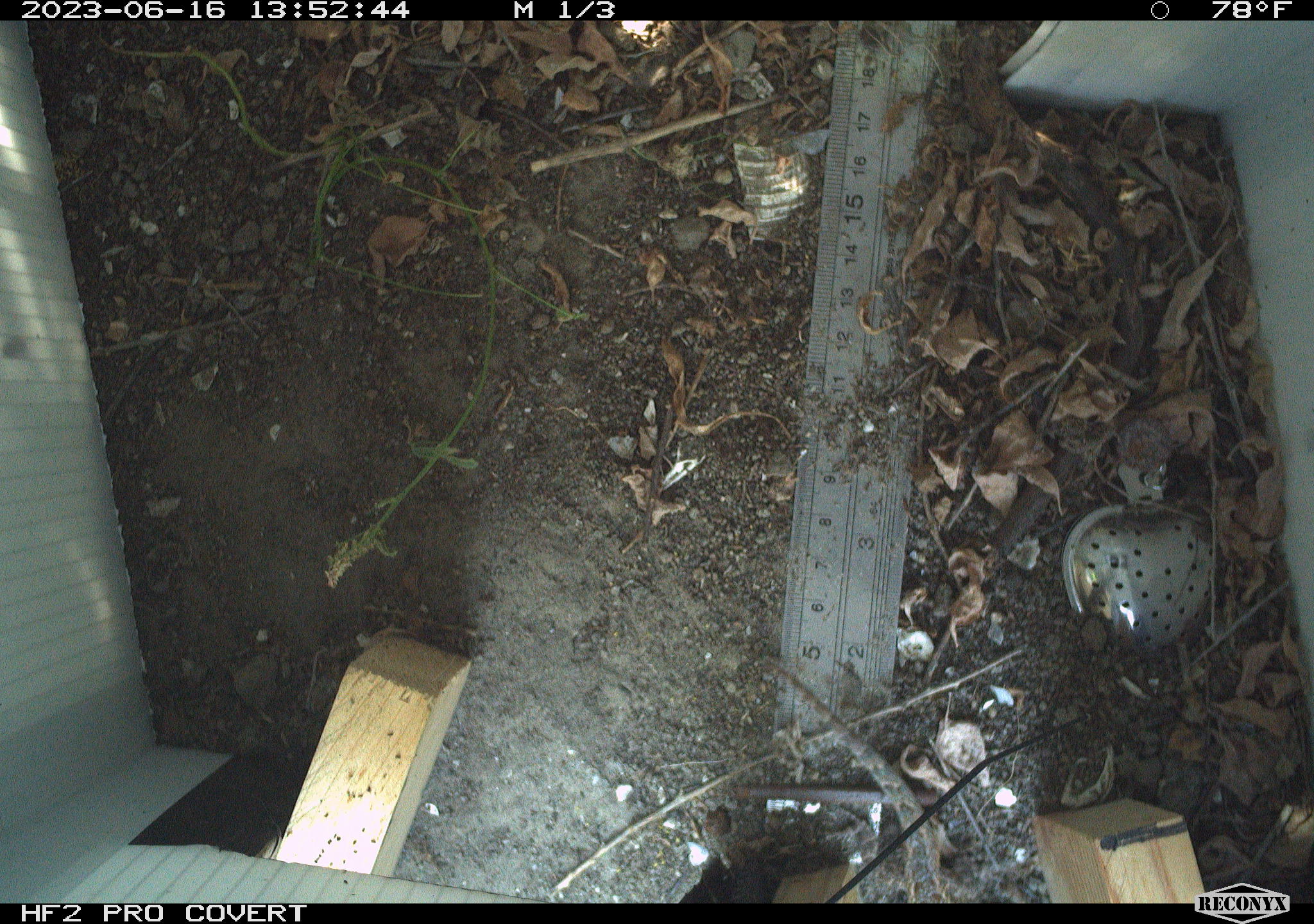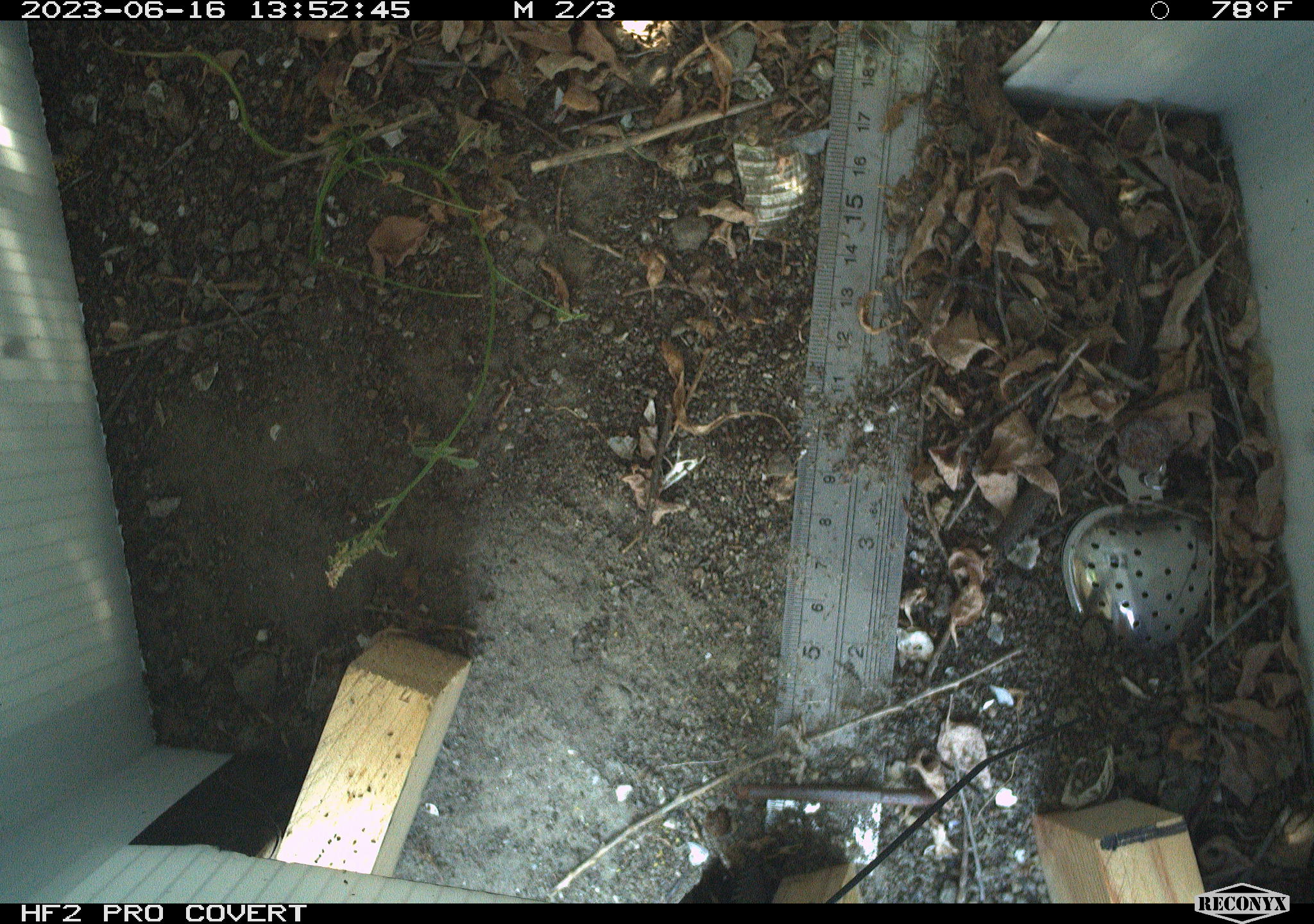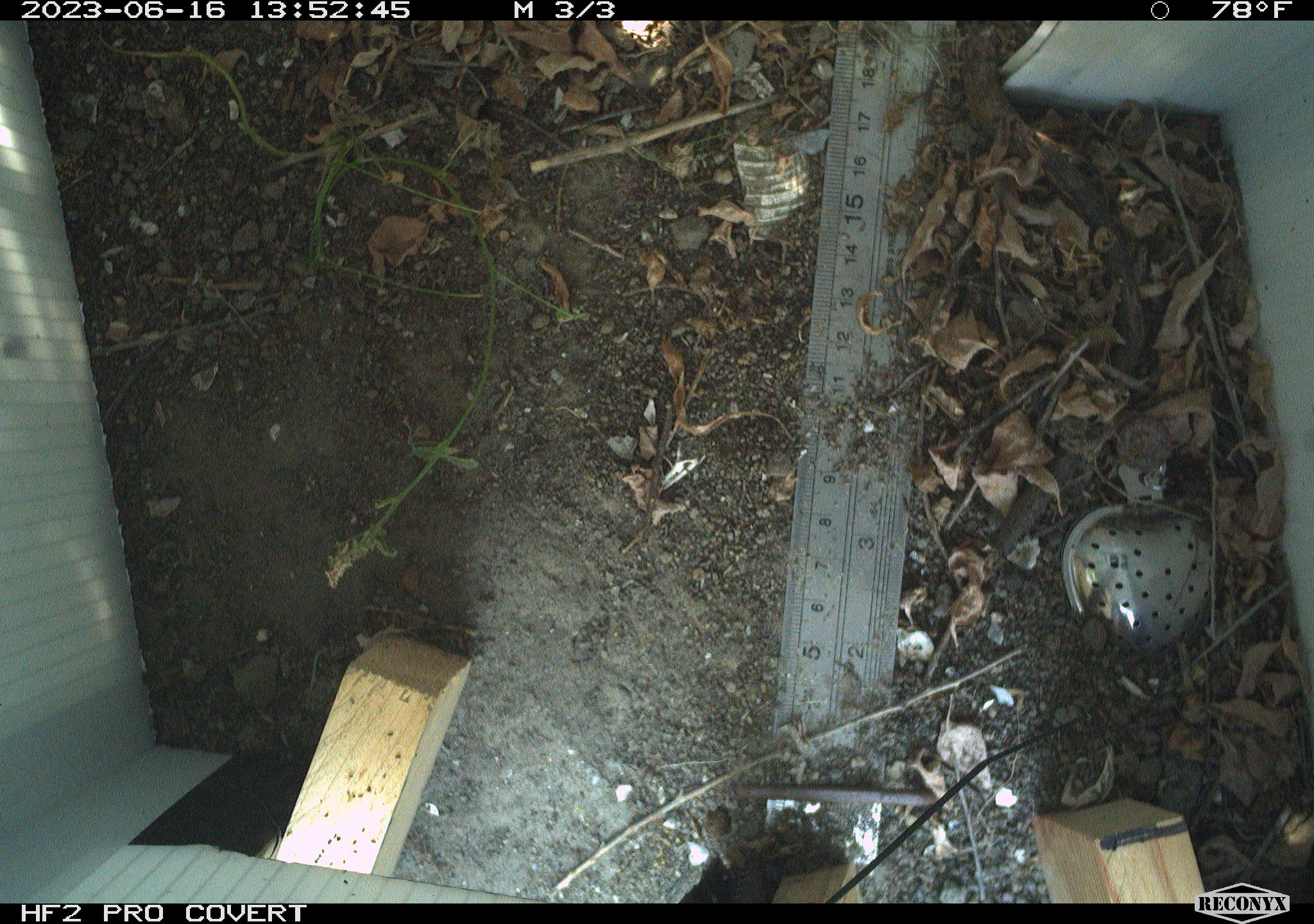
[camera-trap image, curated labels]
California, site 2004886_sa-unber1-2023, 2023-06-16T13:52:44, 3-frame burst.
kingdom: Animalia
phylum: Chordata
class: Reptilia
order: Squamata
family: Phrynosomatidae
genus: Sceloporus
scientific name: Sceloporus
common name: spiny lizards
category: sceloporus species